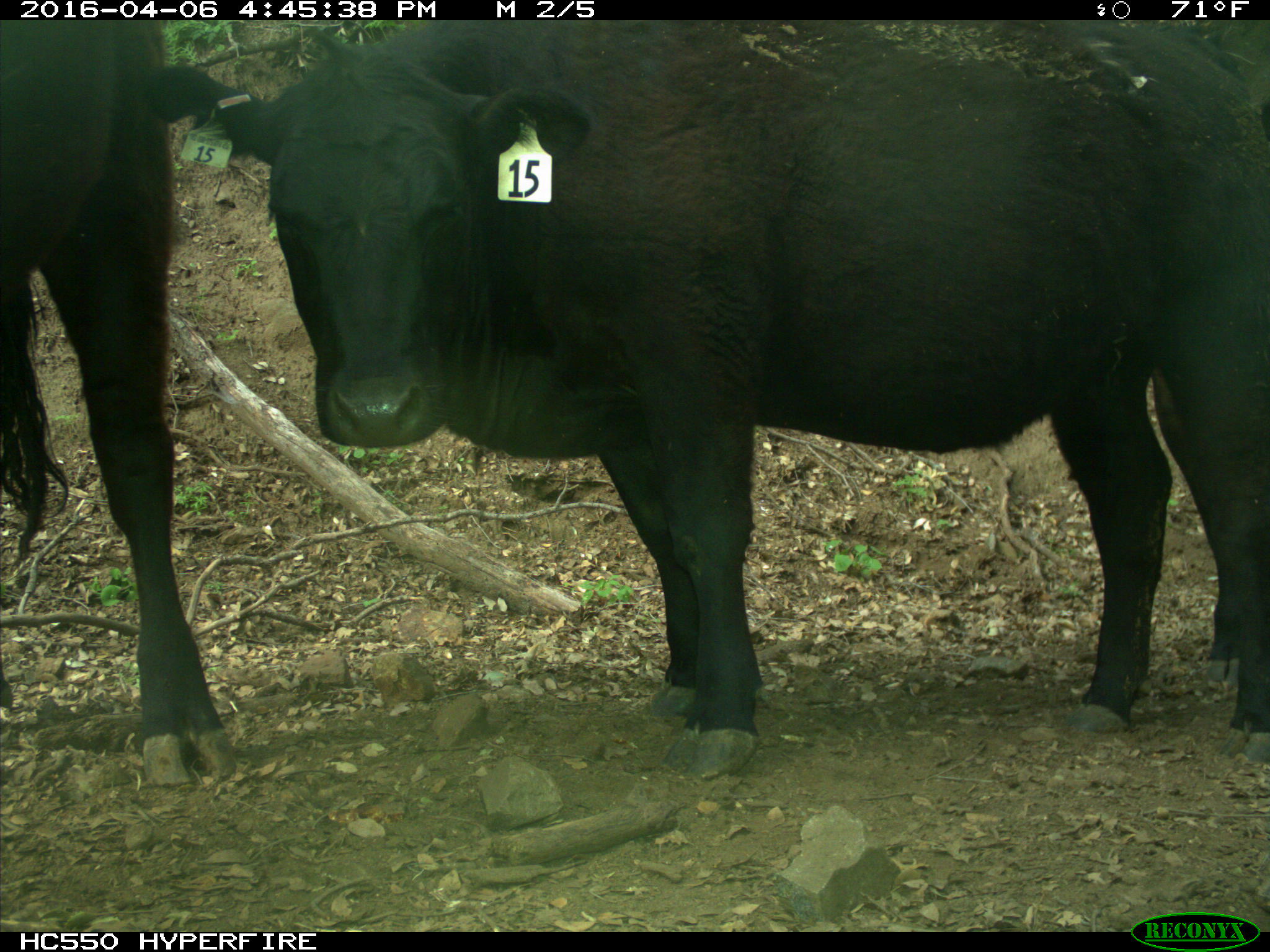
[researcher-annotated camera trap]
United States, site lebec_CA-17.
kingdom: Animalia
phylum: Chordata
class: Mammalia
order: Artiodactyla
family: Bovidae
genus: Bos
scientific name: Bos taurus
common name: domestic cow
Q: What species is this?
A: Bos taurus (domestic cow).